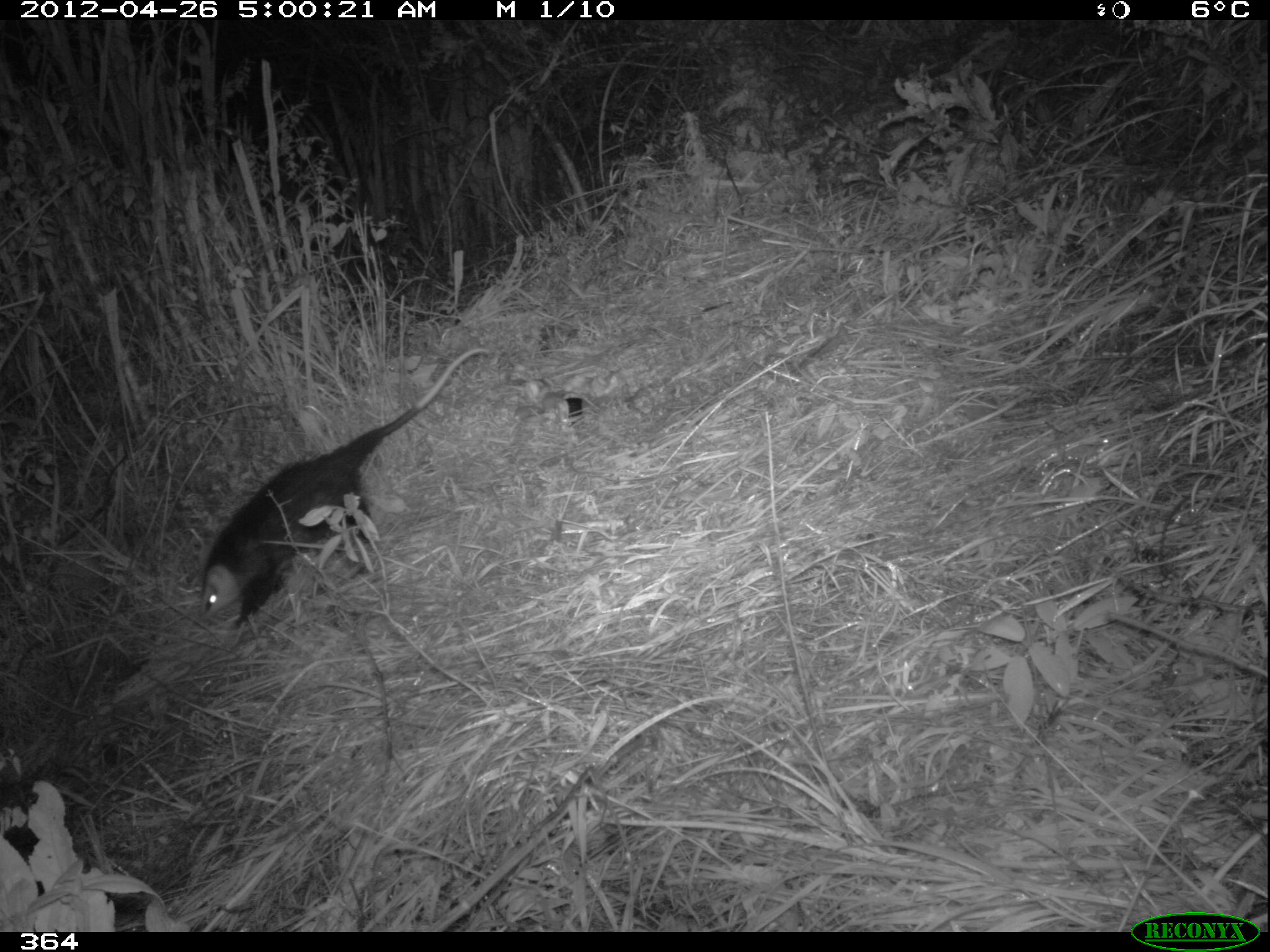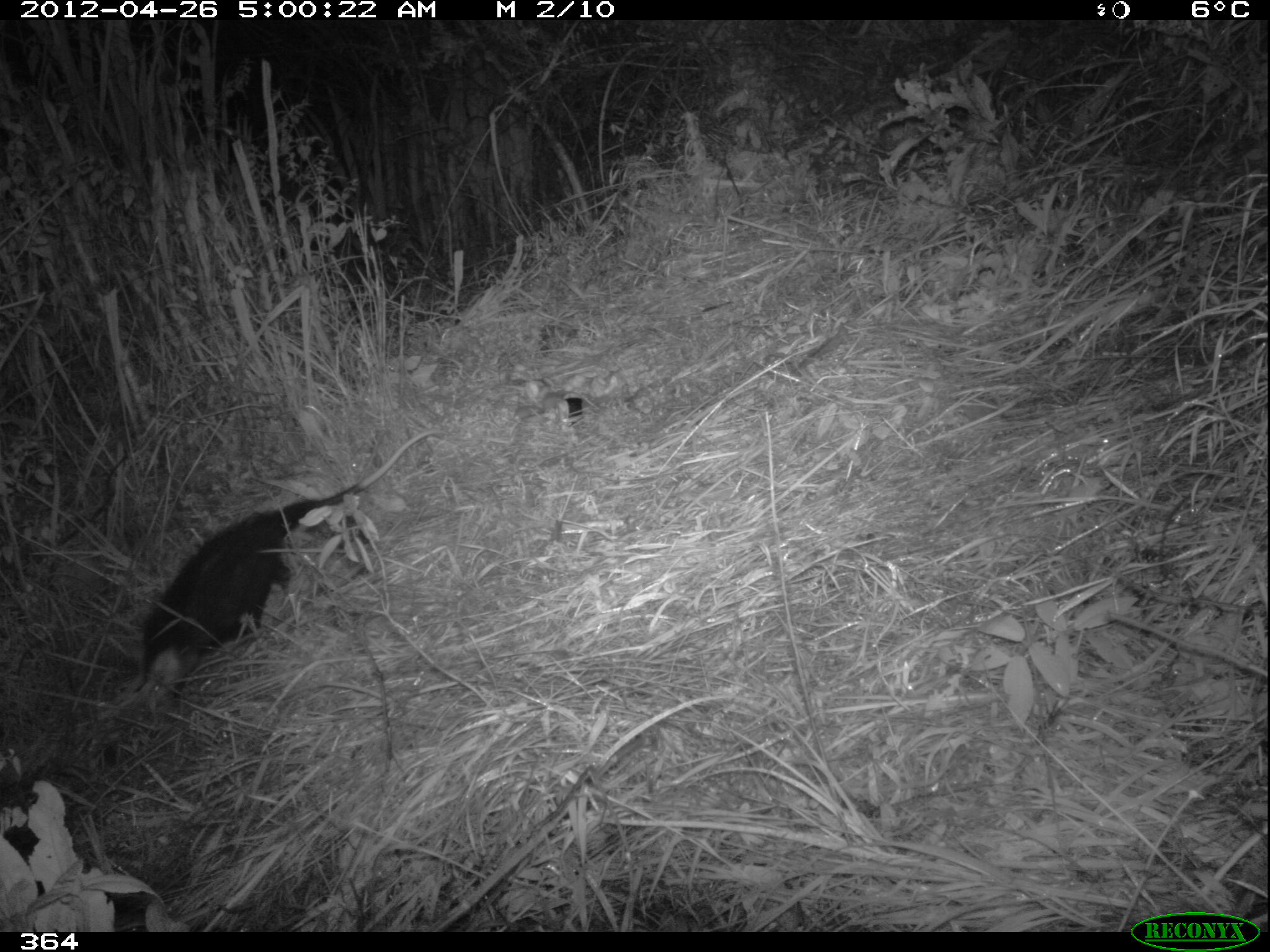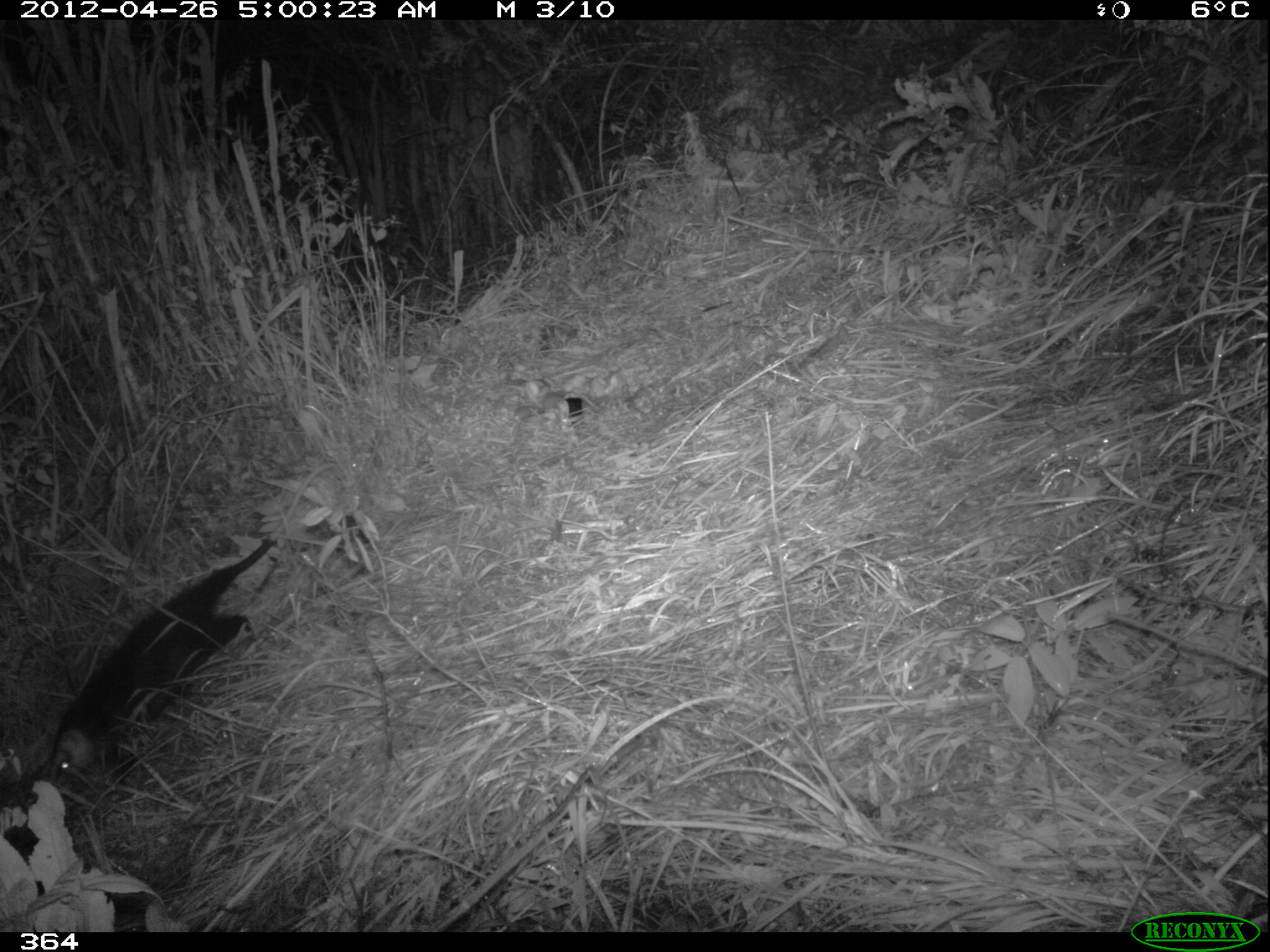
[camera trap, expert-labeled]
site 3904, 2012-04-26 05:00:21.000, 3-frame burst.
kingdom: Animalia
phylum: Chordata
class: Mammalia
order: Didelphimorphia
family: Didelphidae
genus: Didelphis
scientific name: Didelphis pernigra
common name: andean white-eared opossum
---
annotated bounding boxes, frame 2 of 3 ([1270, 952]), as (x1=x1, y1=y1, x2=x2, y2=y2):
didelphis pernigra: (x1=130, y1=425, x2=448, y2=706)